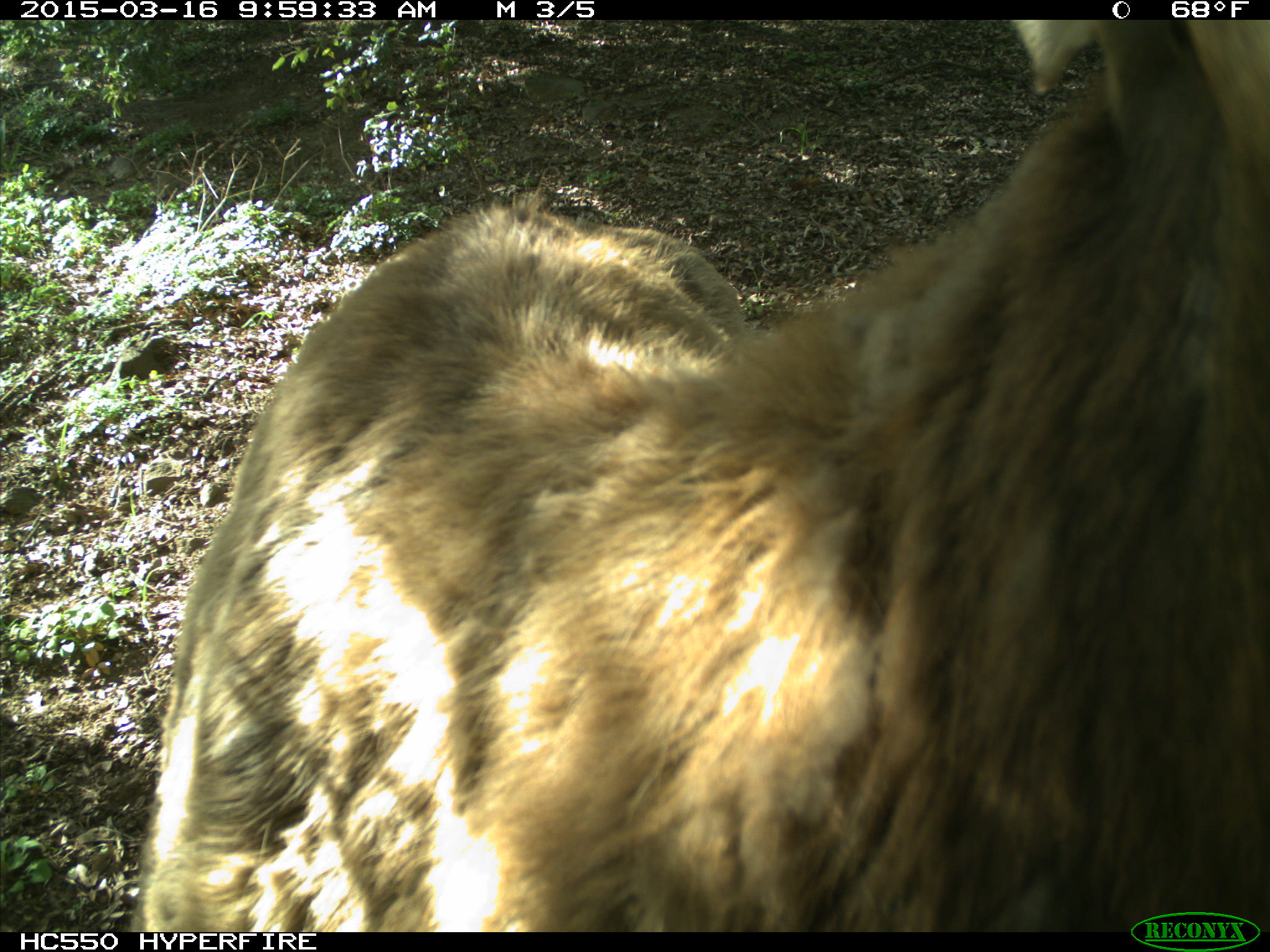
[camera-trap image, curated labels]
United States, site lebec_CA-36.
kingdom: Animalia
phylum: Chordata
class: Mammalia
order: Artiodactyla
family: Cervidae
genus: Cervus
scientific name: Cervus canadensis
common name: elk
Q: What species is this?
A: Cervus canadensis (elk).